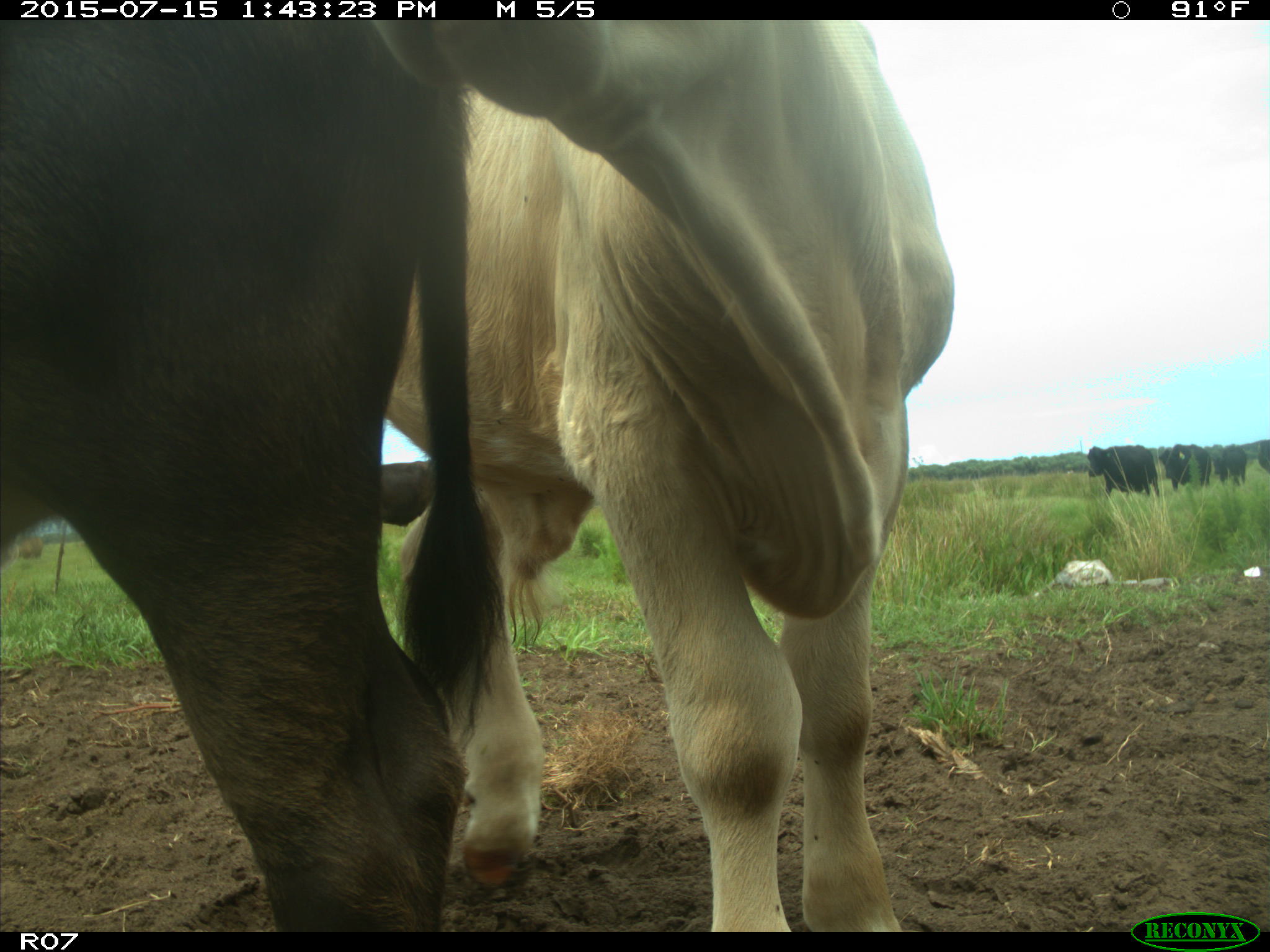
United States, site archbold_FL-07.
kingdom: Animalia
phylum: Chordata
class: Mammalia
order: Artiodactyla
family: Bovidae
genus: Bos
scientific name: Bos taurus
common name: domestic cow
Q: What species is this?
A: Bos taurus (domestic cow).